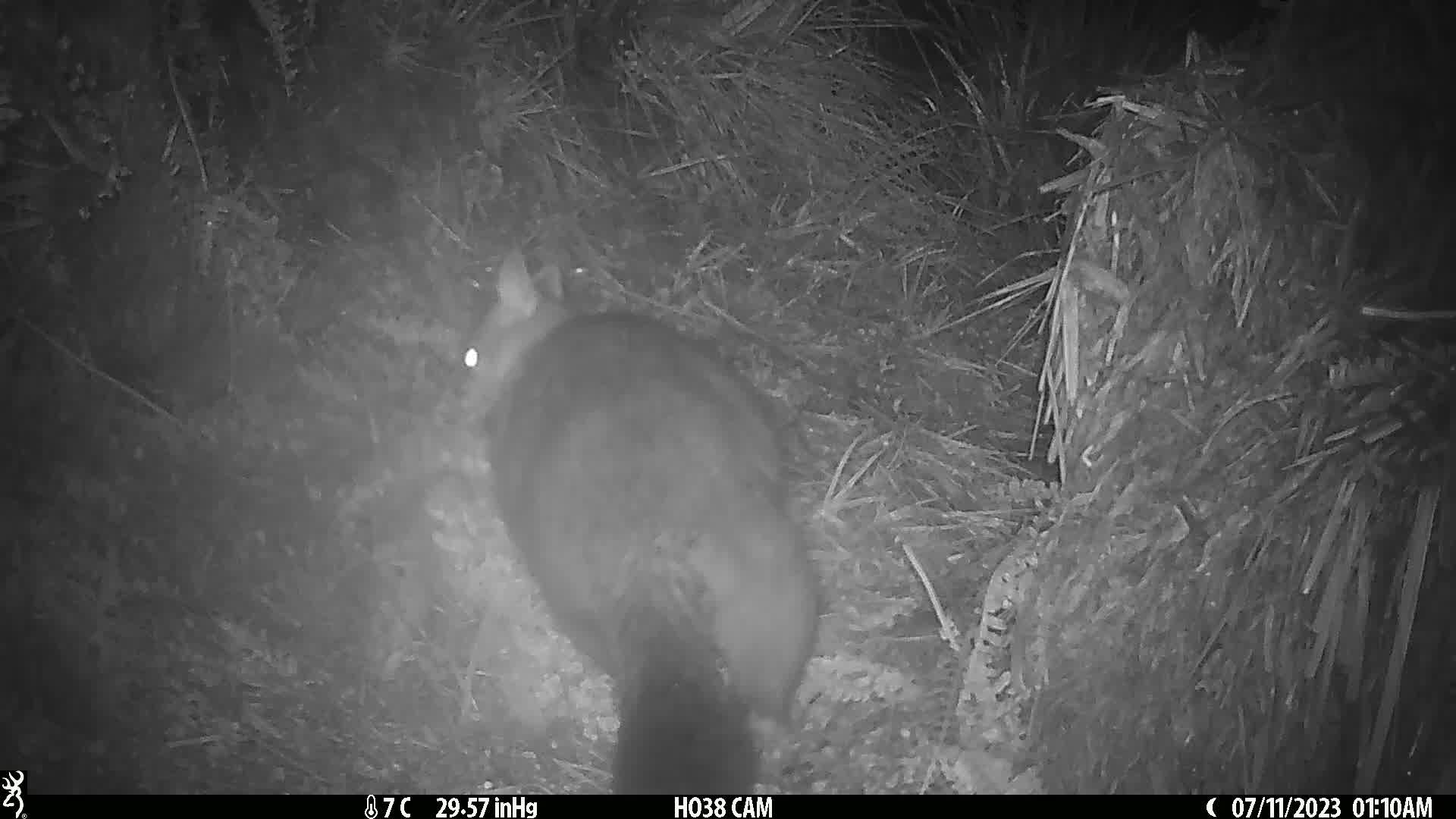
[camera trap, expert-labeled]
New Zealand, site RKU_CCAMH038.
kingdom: Animalia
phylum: Chordata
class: Mammalia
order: Diprotodontia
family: Phalangeridae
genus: Trichosurus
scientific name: Trichosurus vulpecula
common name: common brushtail possum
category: possum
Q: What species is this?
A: Possum (common brushtail possum) (Trichosurus vulpecula).